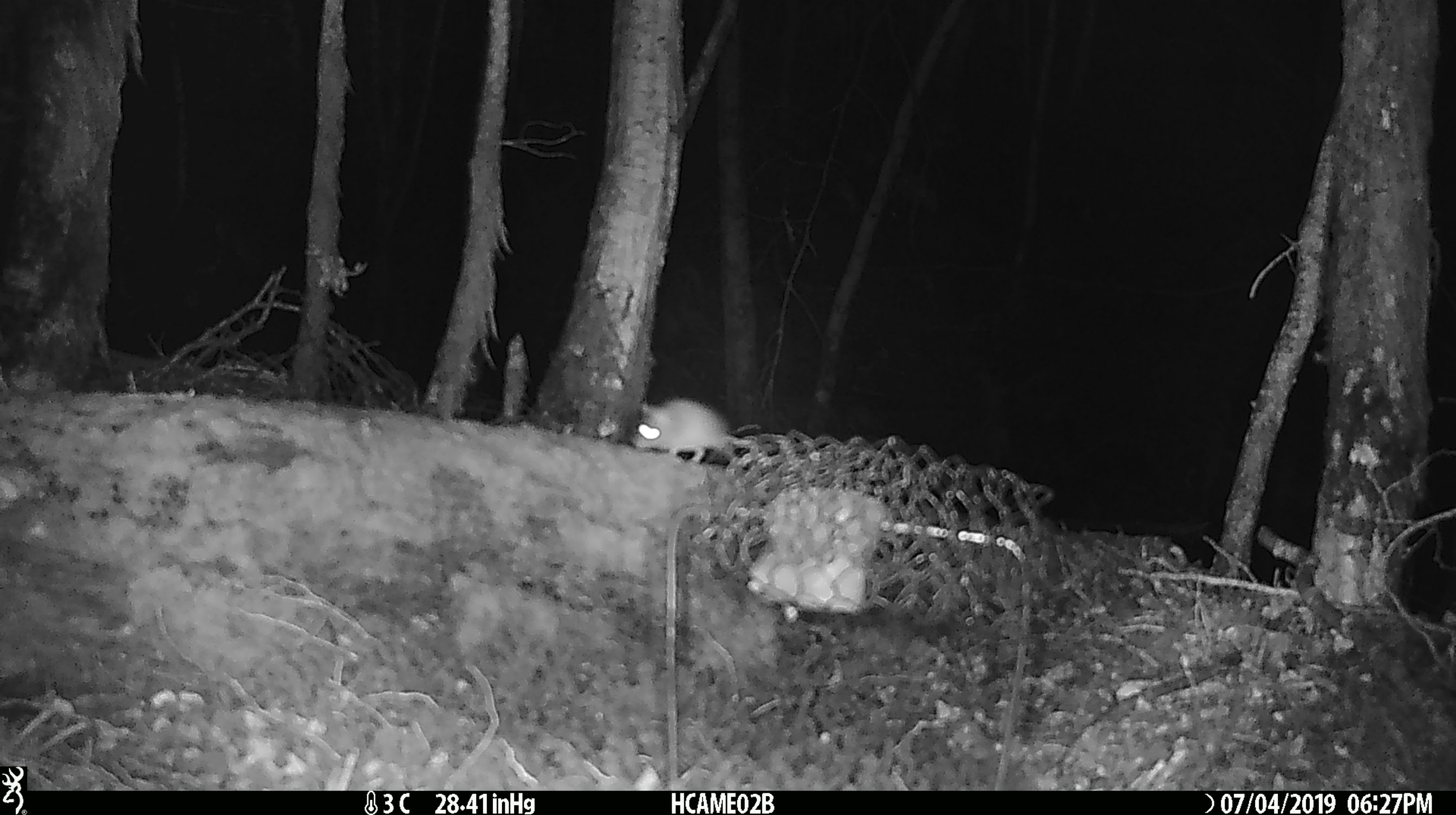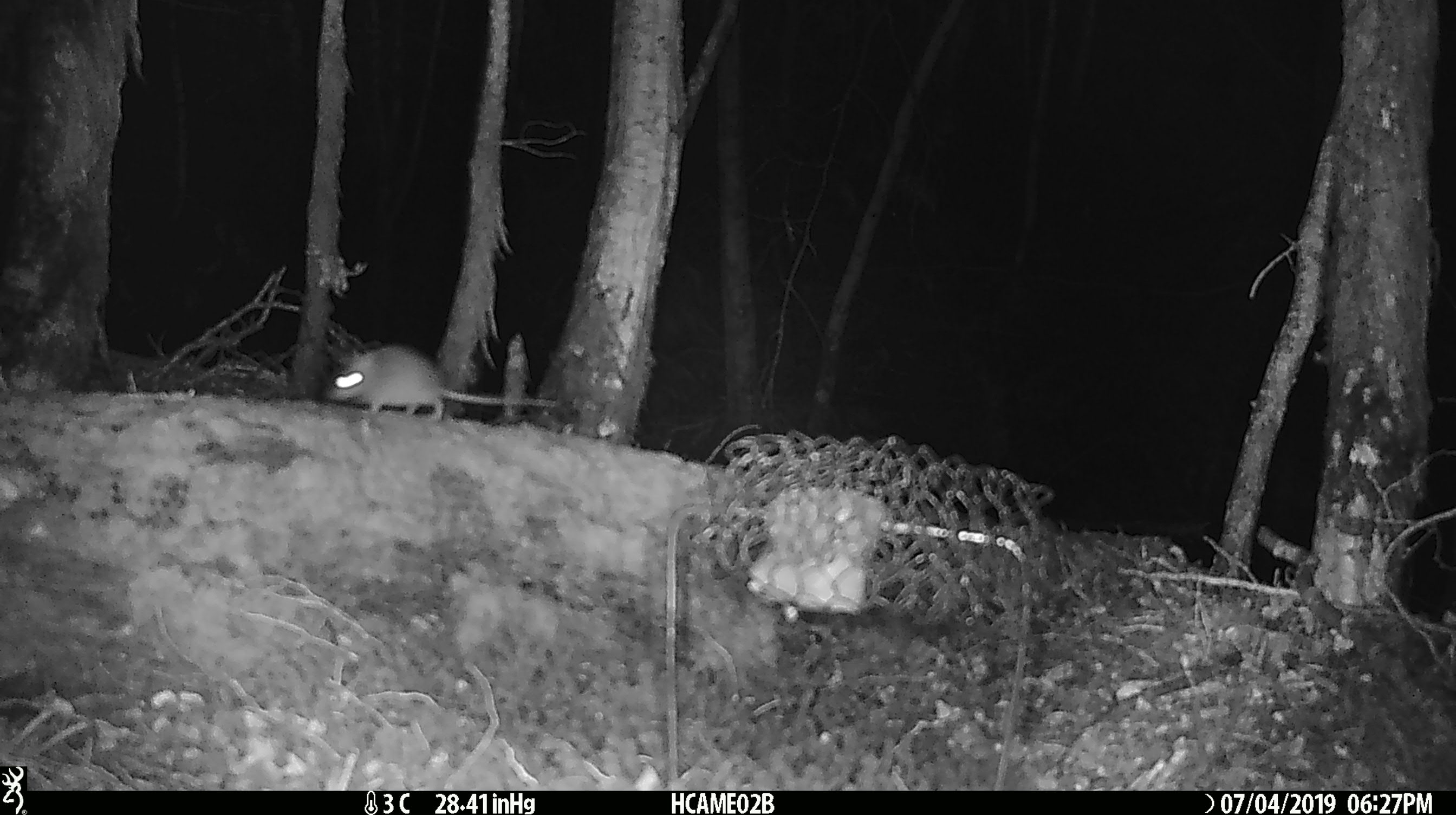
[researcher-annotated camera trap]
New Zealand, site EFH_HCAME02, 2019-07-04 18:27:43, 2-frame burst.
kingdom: Animalia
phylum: Chordata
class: Mammalia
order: Rodentia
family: Muridae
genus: Mus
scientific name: Mus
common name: mouse